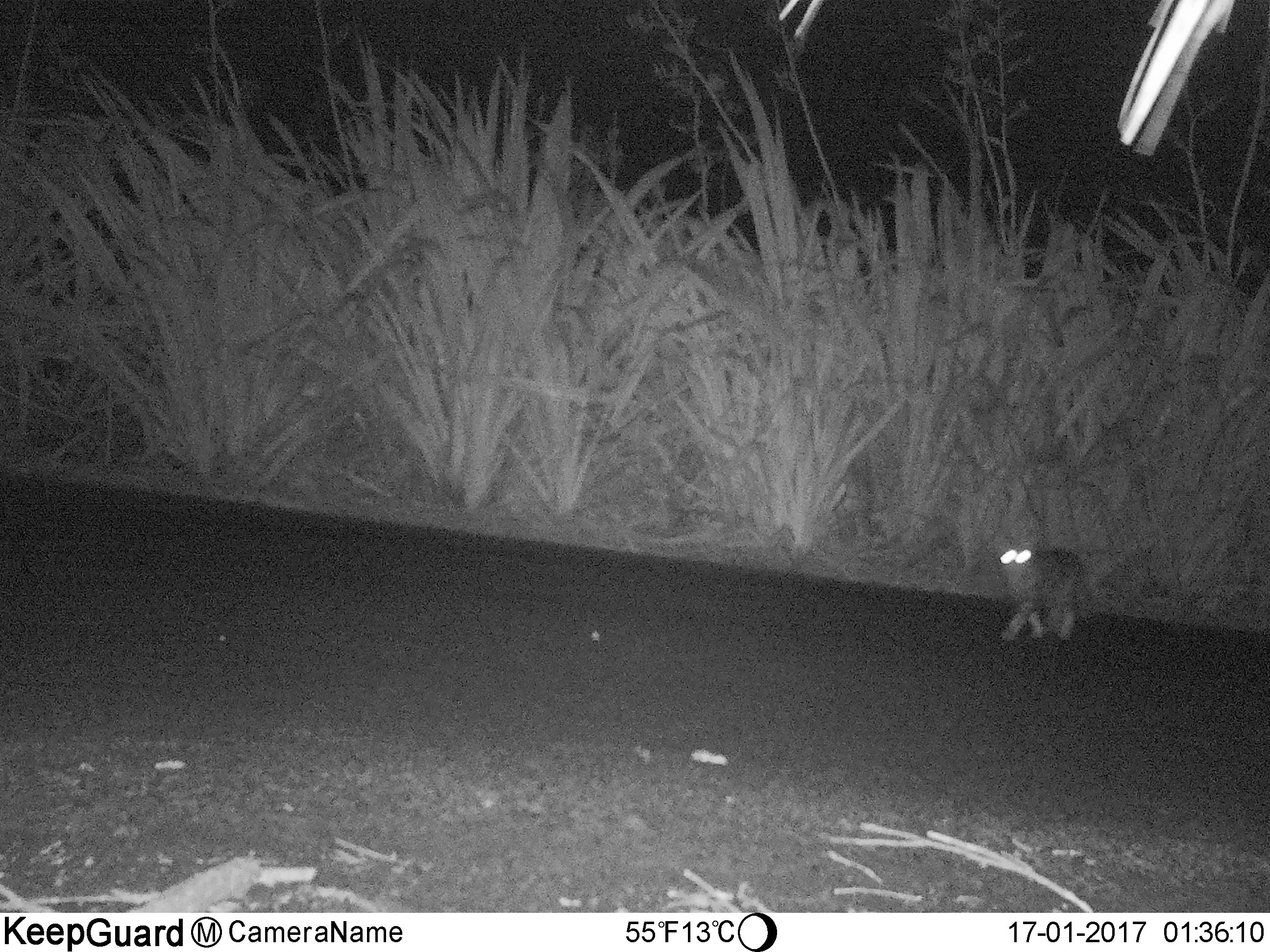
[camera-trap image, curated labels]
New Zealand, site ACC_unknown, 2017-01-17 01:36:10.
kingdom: Animalia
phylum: Chordata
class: Mammalia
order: Carnivora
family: Felidae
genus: Felis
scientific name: Felis catus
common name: domestic cat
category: cat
Cat (domestic cat) (Felis catus).